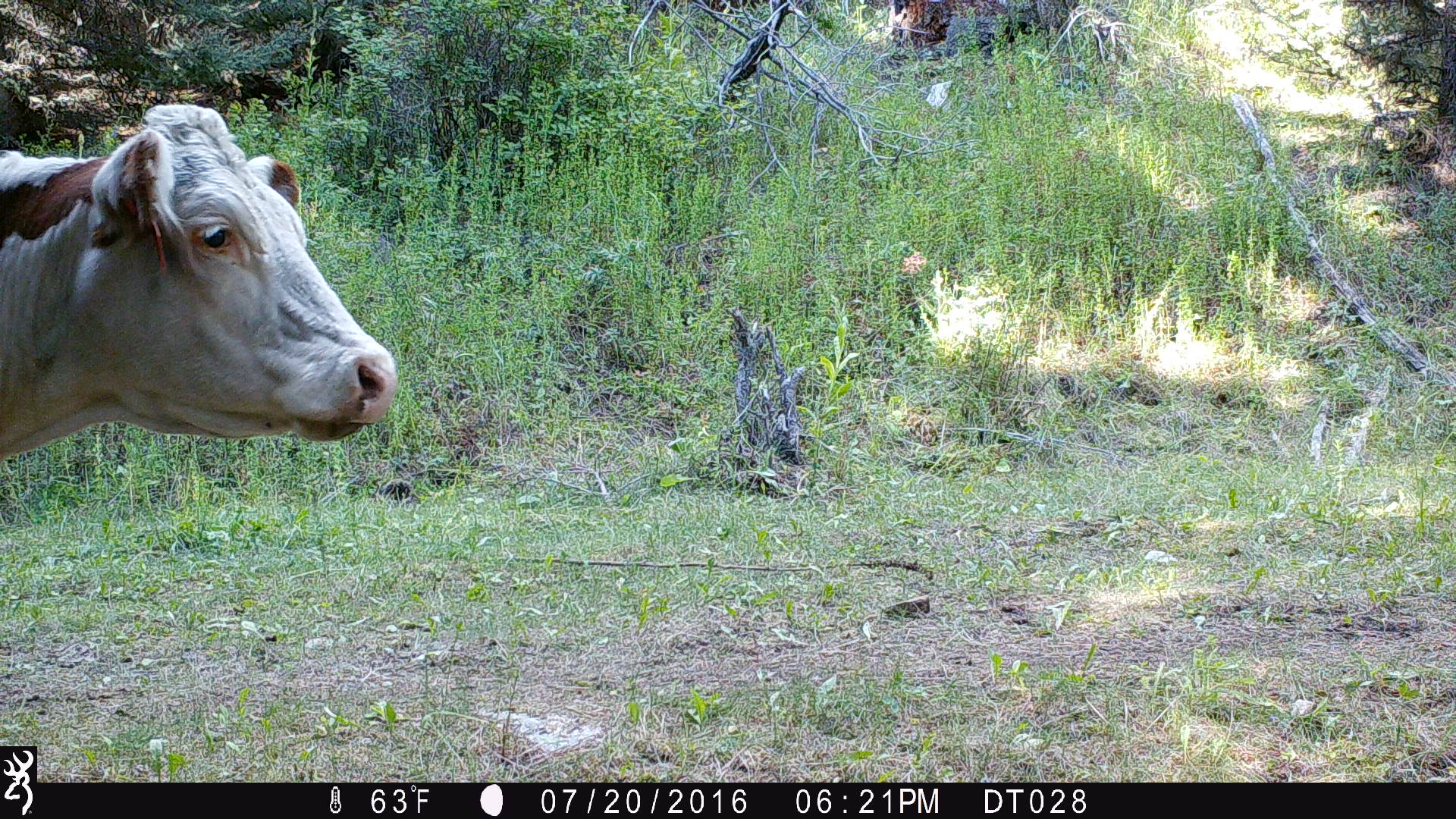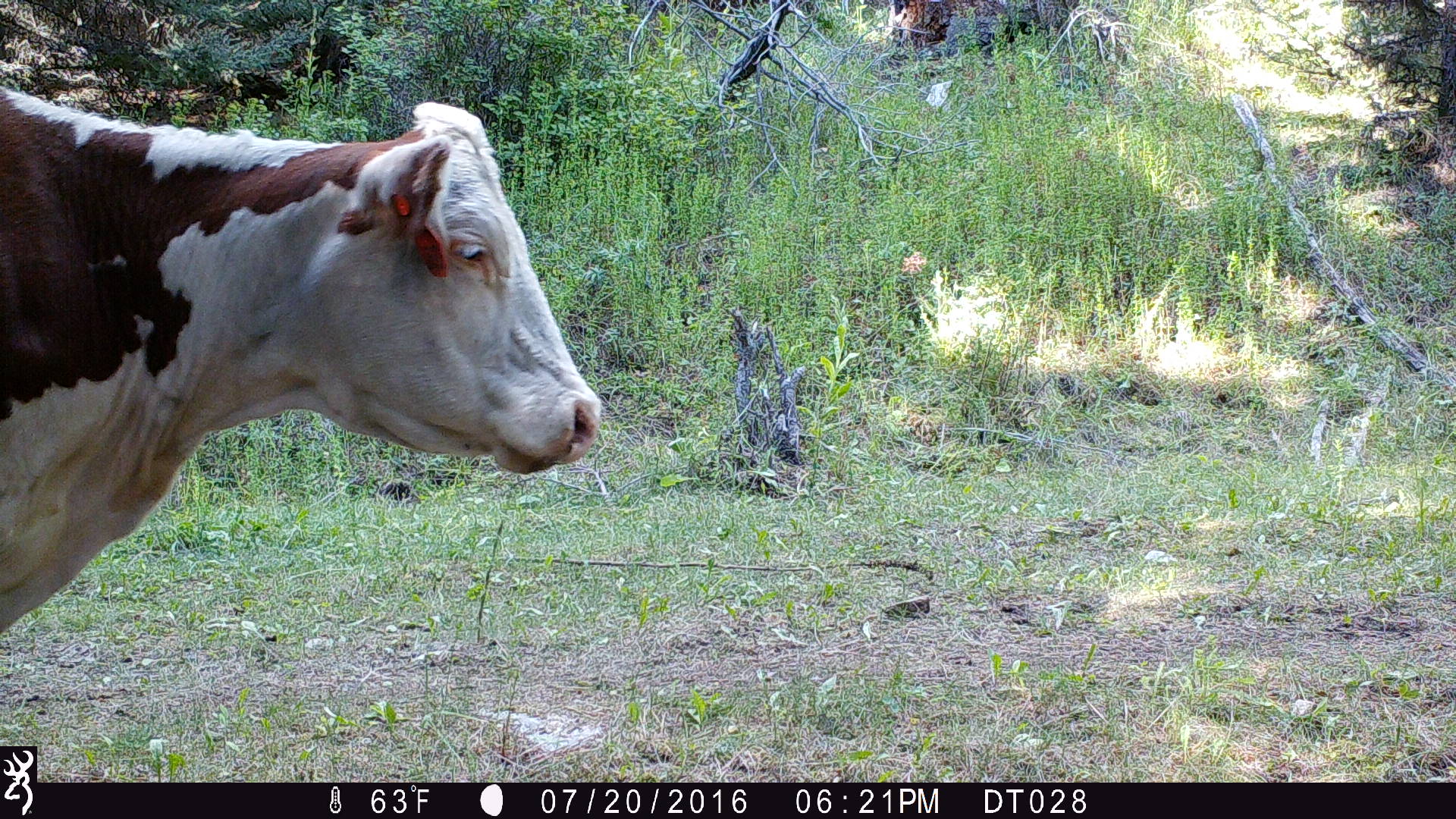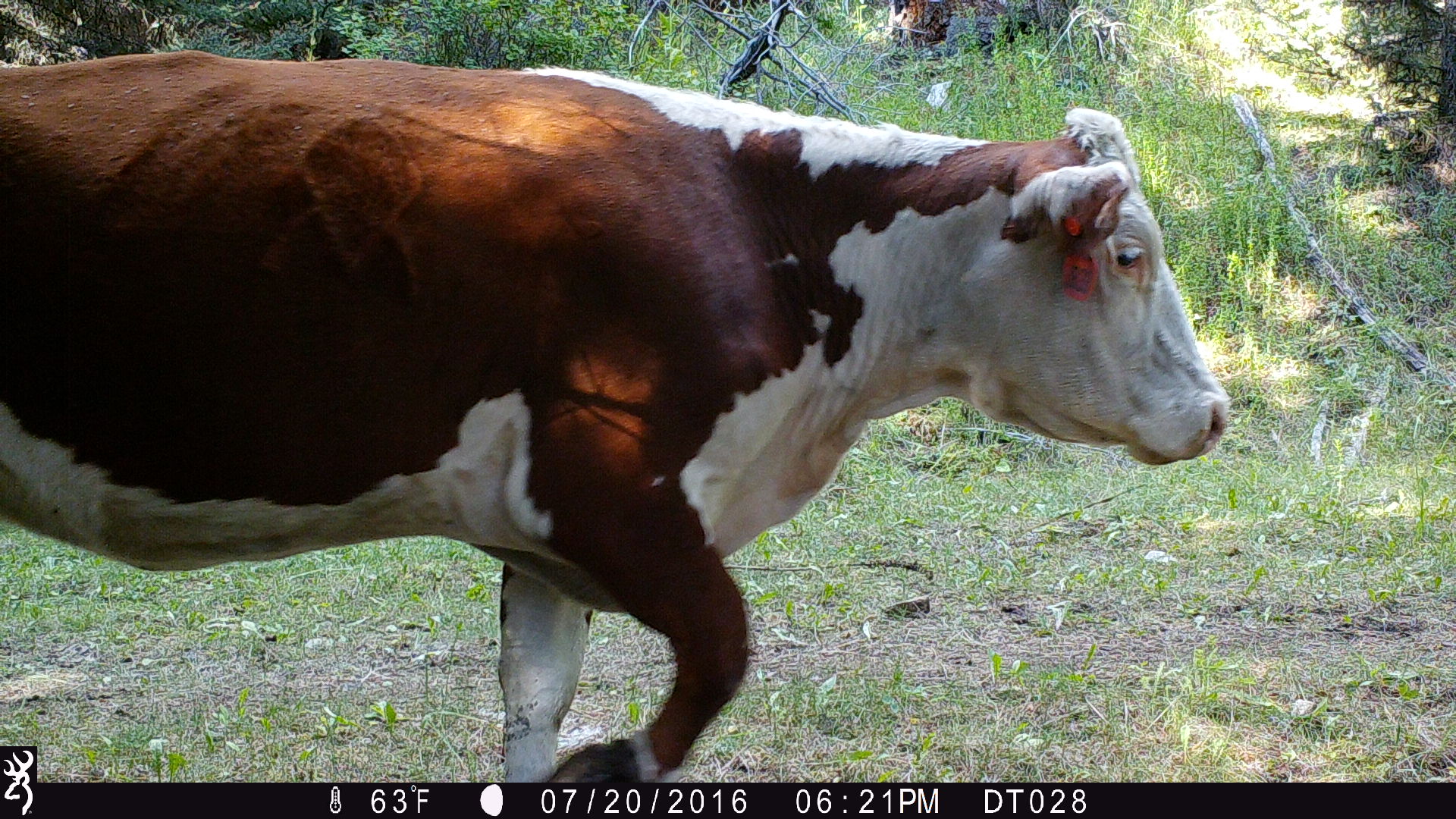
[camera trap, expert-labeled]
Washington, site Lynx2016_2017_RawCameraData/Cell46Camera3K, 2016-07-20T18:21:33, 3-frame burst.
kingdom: Animalia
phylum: Chordata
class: Mammalia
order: Artiodactyla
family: Bovidae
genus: Bos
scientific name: Bos taurus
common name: domestic cattle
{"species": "domestic cattle (Bos taurus)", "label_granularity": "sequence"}